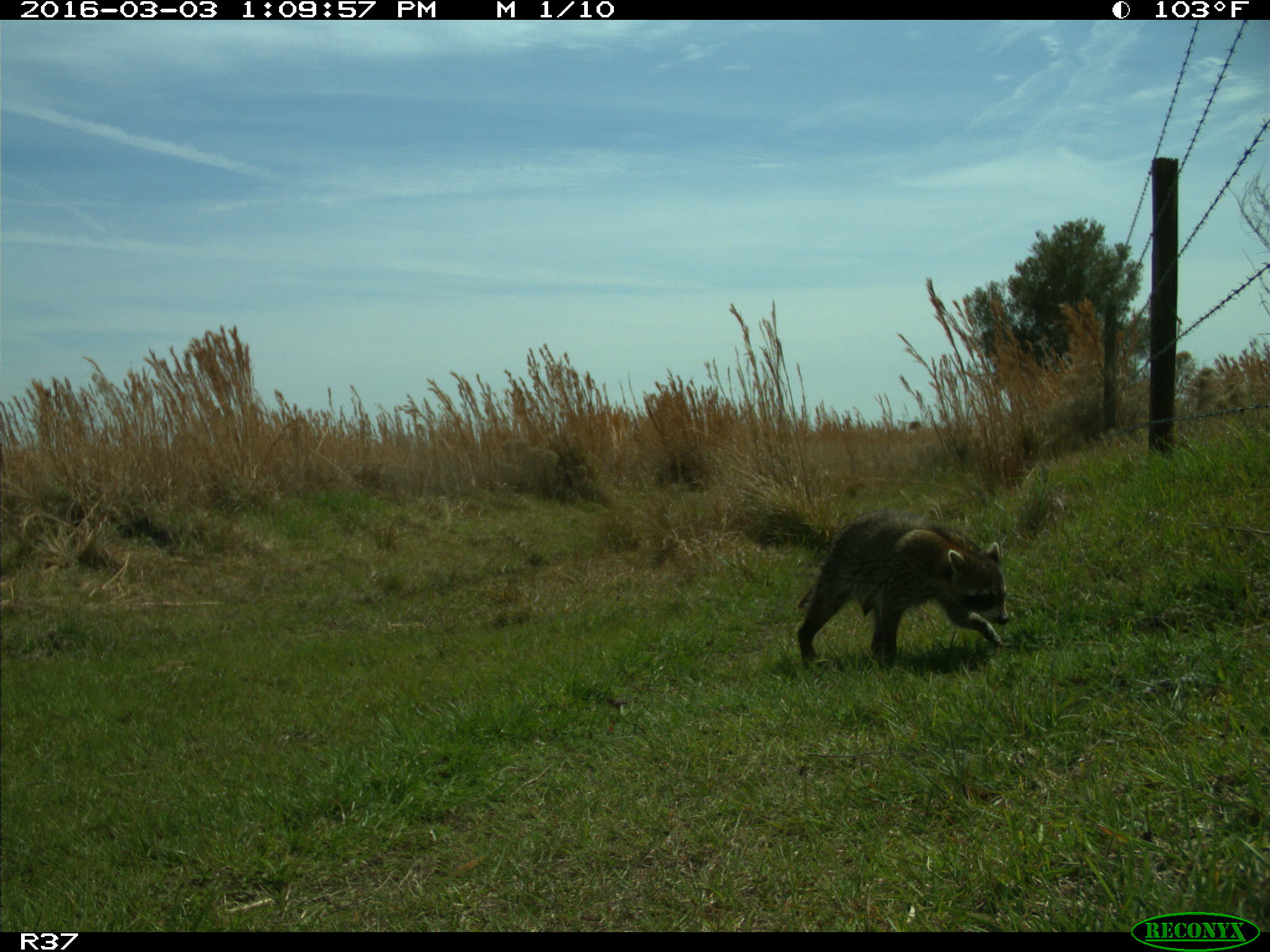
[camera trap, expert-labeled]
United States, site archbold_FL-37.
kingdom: Animalia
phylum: Chordata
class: Mammalia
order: Carnivora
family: Procyonidae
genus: Procyon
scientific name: Procyon lotor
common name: common raccoon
Procyon lotor (common raccoon).